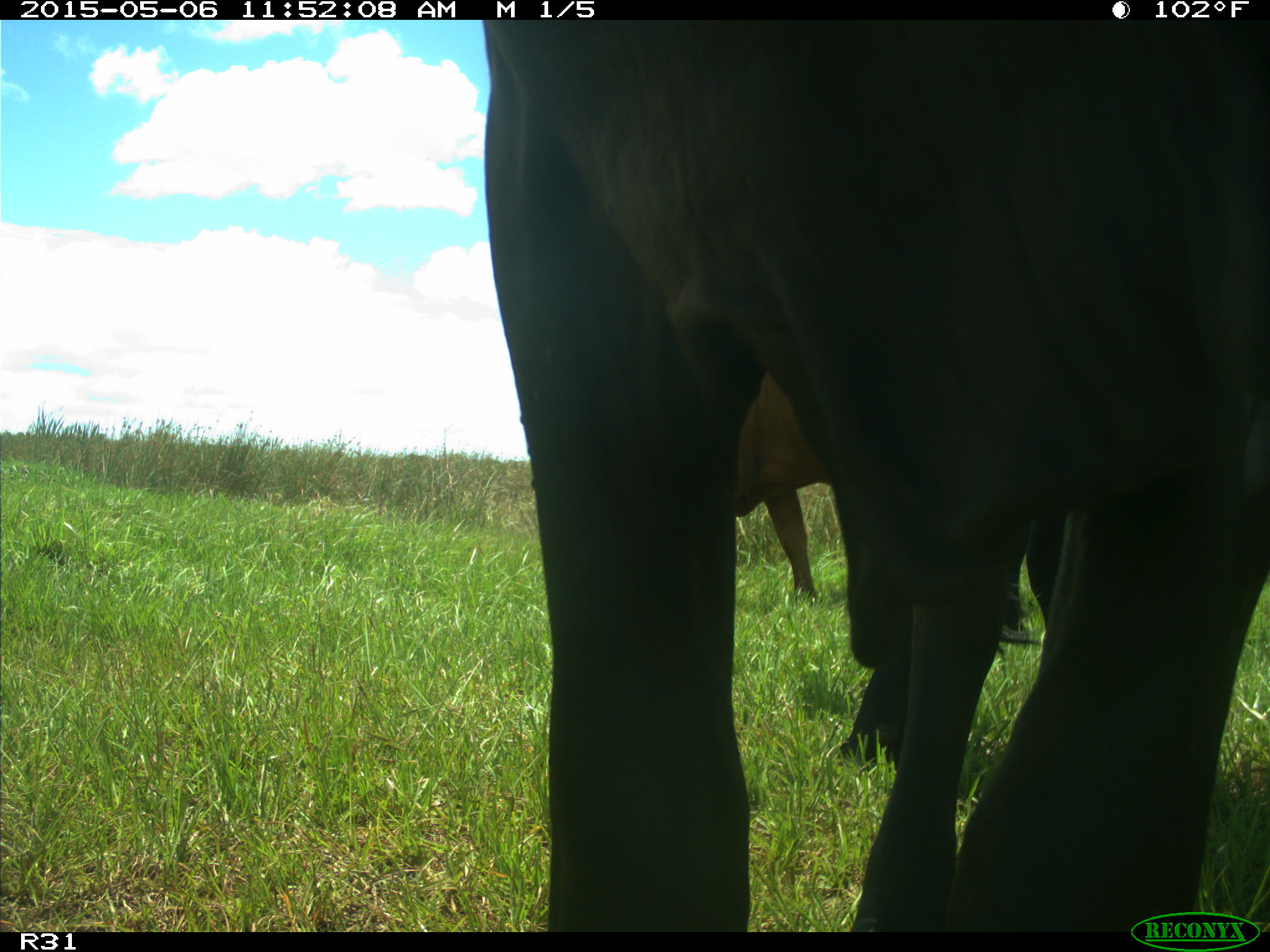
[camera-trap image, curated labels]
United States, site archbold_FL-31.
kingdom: Animalia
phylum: Chordata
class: Mammalia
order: Artiodactyla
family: Bovidae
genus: Bos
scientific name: Bos taurus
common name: domestic cow